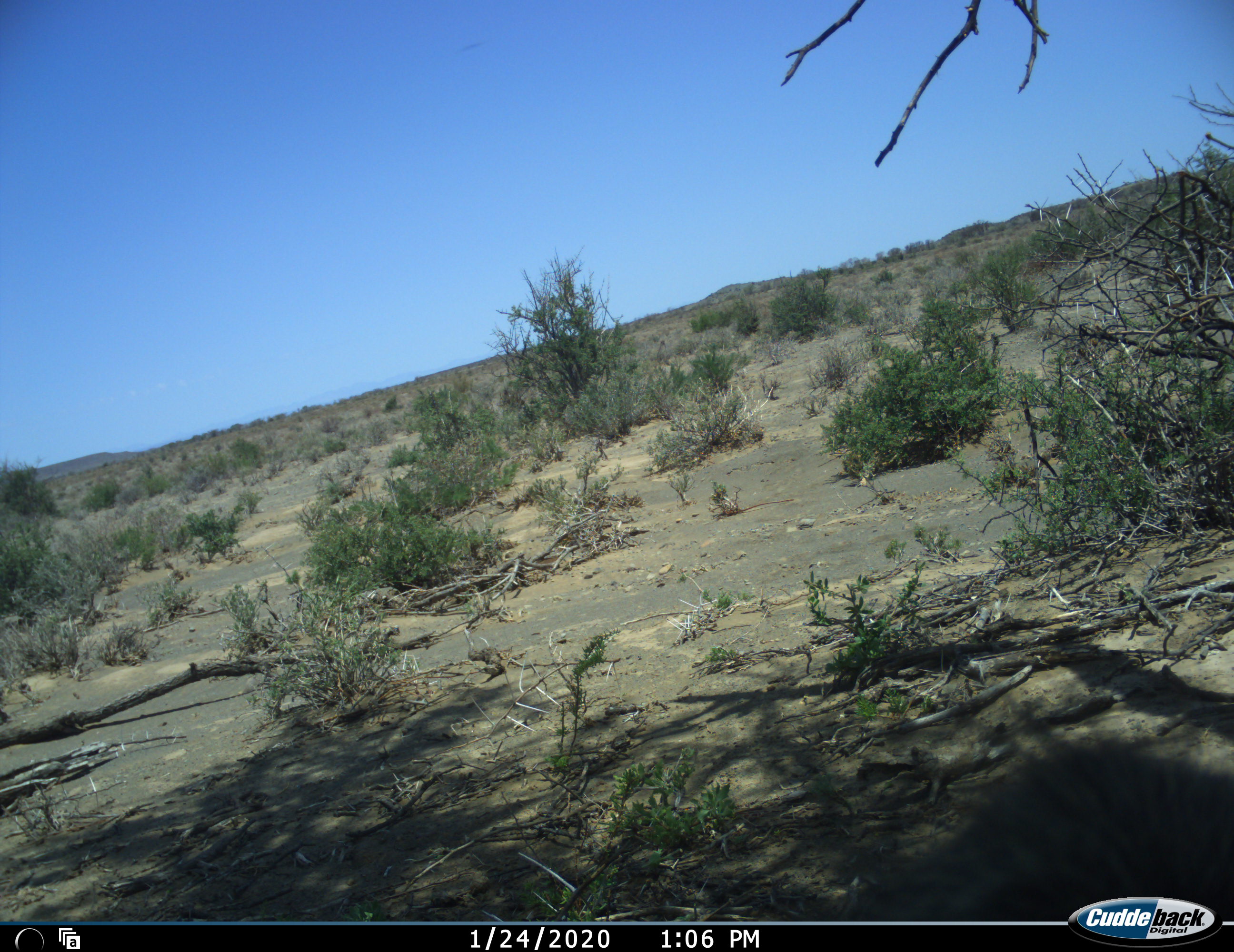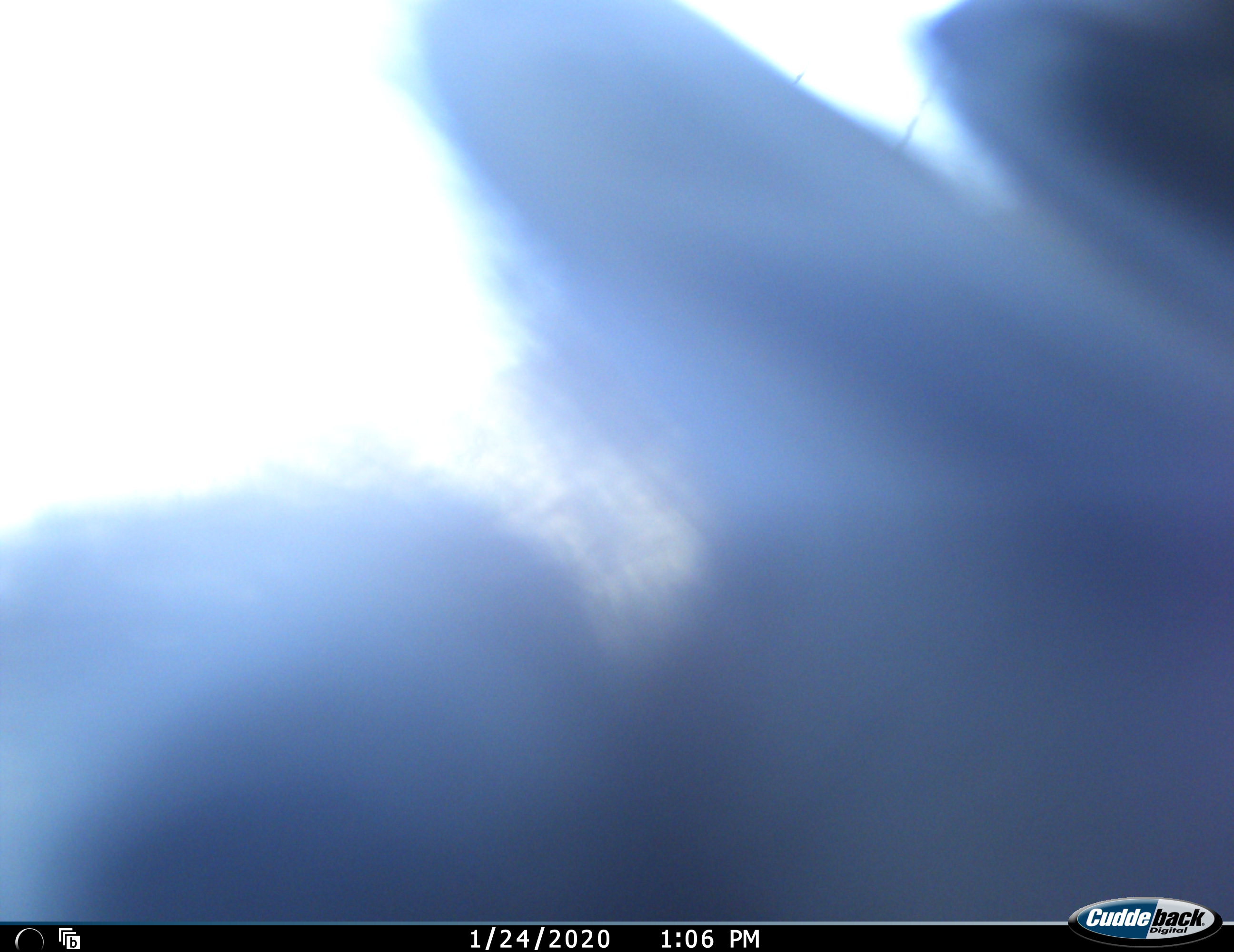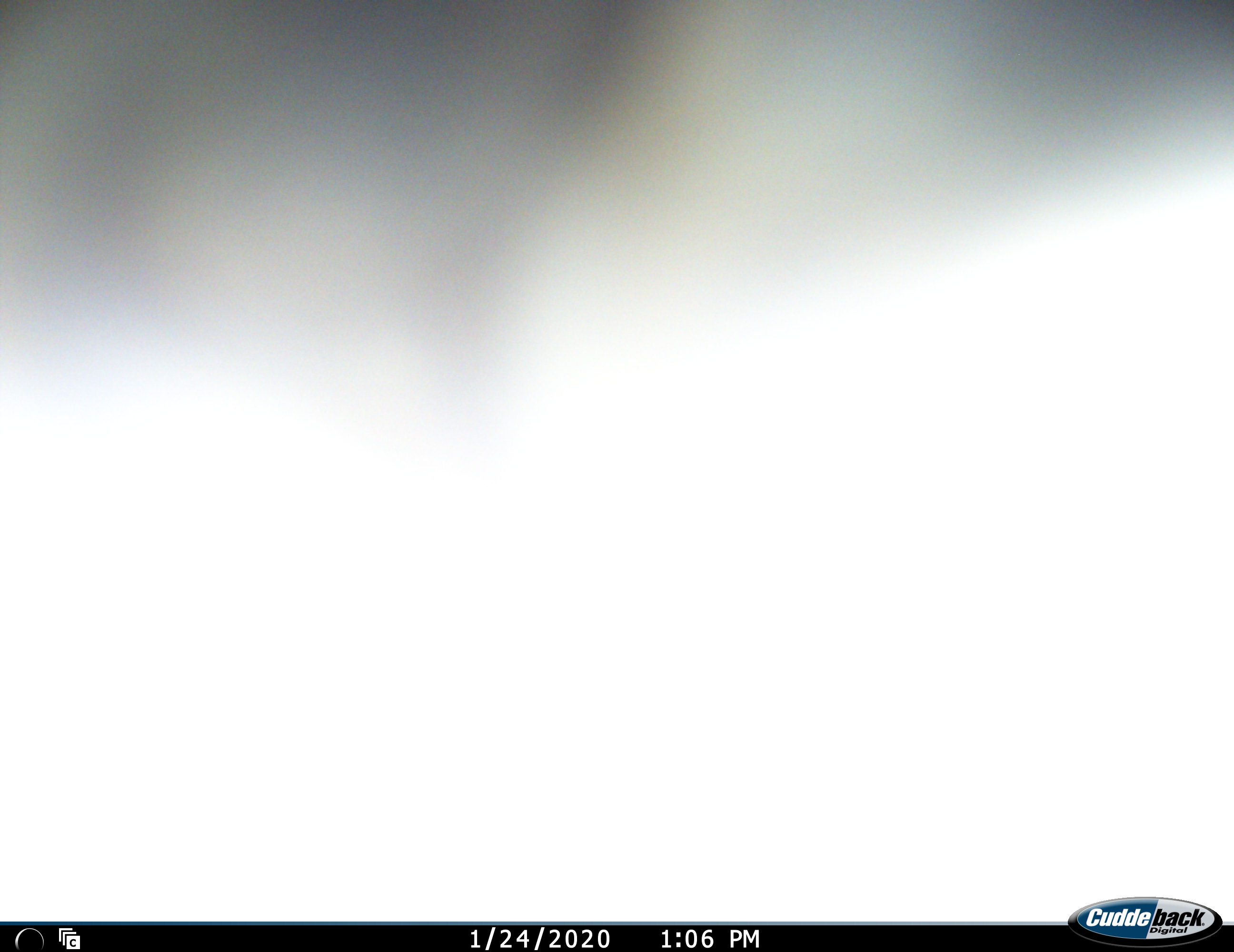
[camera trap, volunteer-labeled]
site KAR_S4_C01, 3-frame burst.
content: unidentified animal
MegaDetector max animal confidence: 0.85